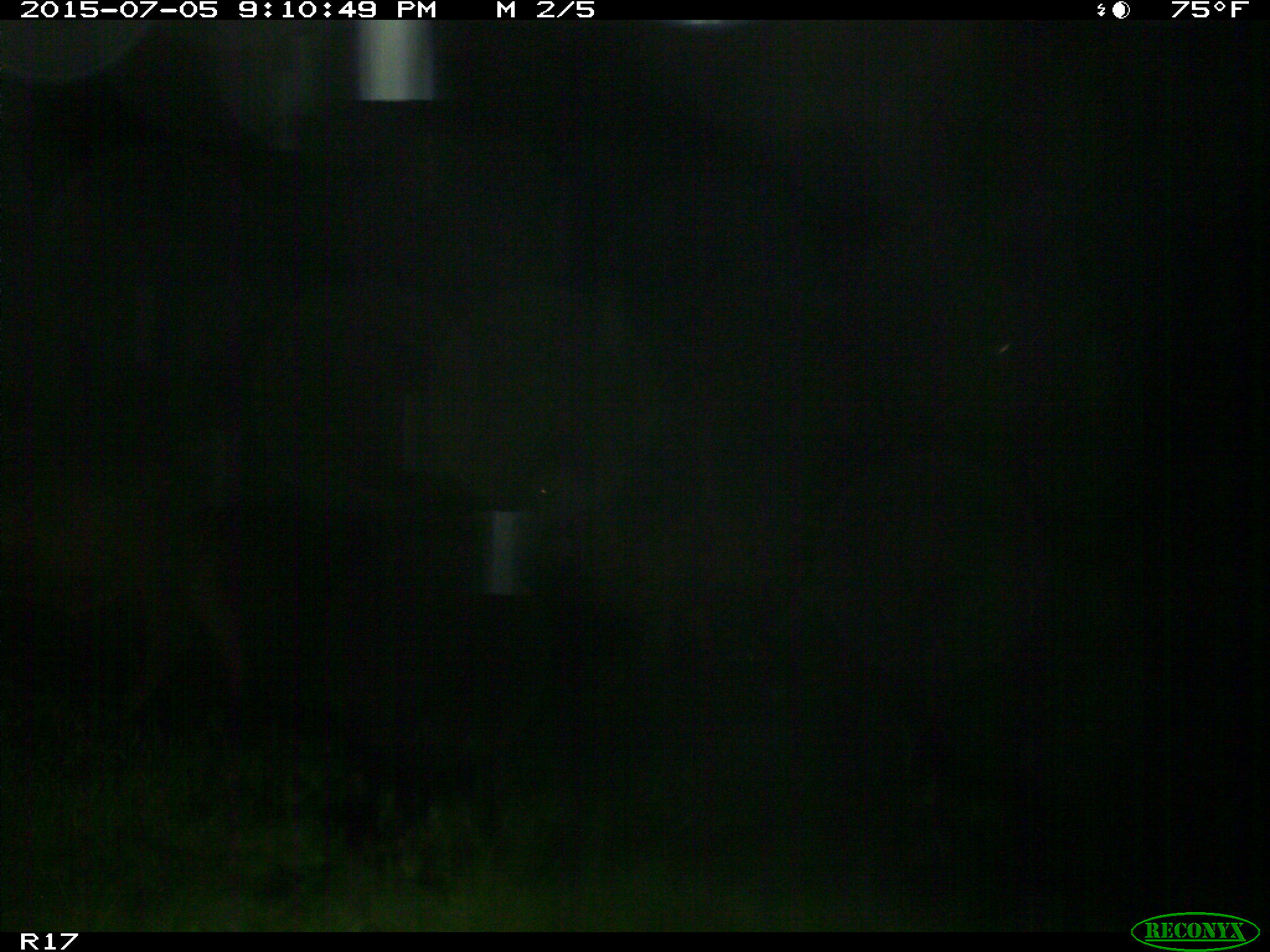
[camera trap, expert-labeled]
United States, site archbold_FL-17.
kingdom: Animalia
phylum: Chordata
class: Mammalia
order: Artiodactyla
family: Bovidae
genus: Bos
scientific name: Bos taurus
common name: domestic cow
Bos taurus (domestic cow).